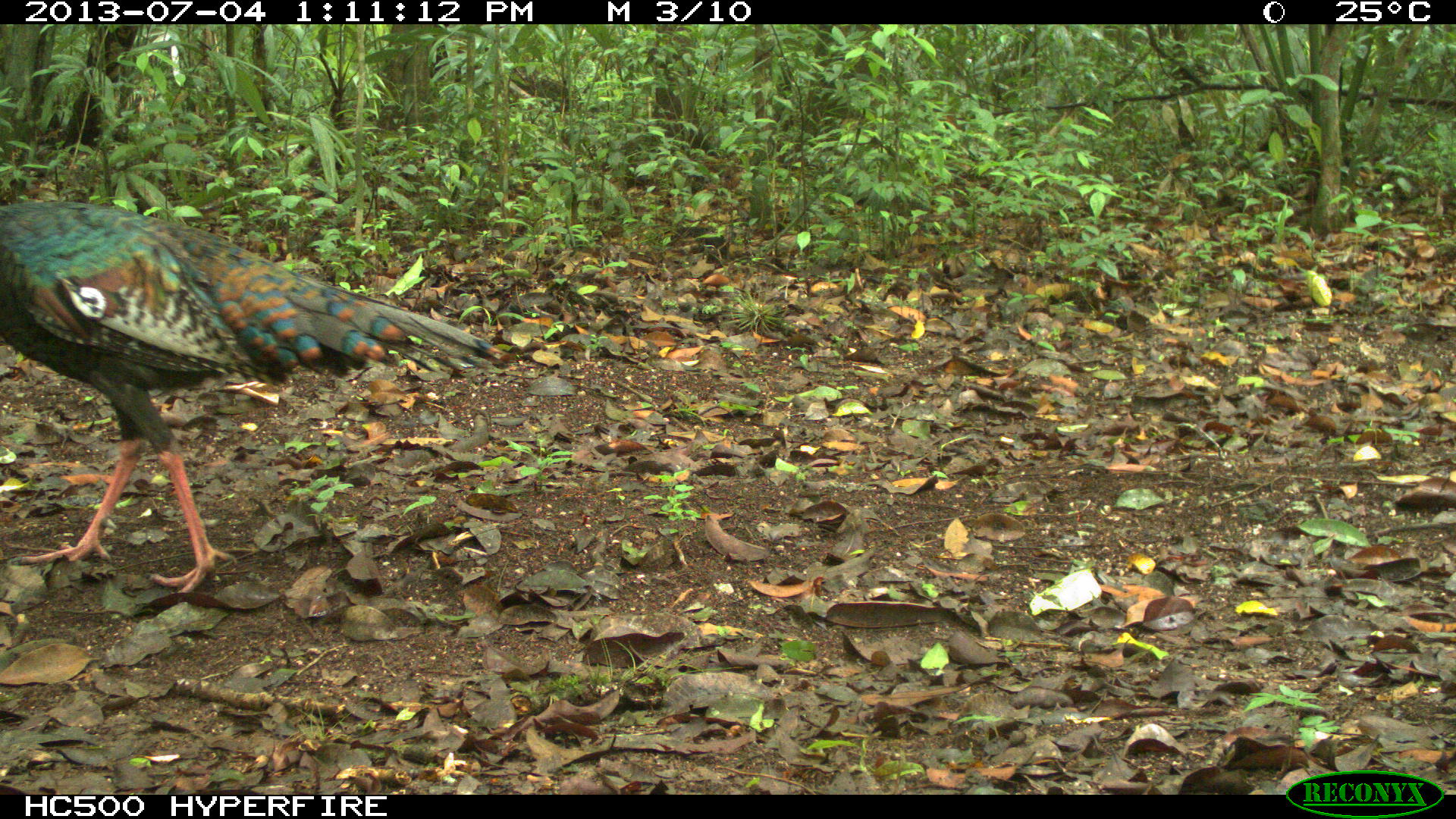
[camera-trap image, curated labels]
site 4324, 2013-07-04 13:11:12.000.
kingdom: Animalia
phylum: Chordata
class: Aves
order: Galliformes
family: Phasianidae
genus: Meleagris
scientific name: Meleagris ocellata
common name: ocellated turkey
Meleagris ocellata (ocellated turkey), count 1, sex female.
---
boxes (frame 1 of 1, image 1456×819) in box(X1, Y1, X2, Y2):
meleagris ocellata: box(0, 194, 513, 595)